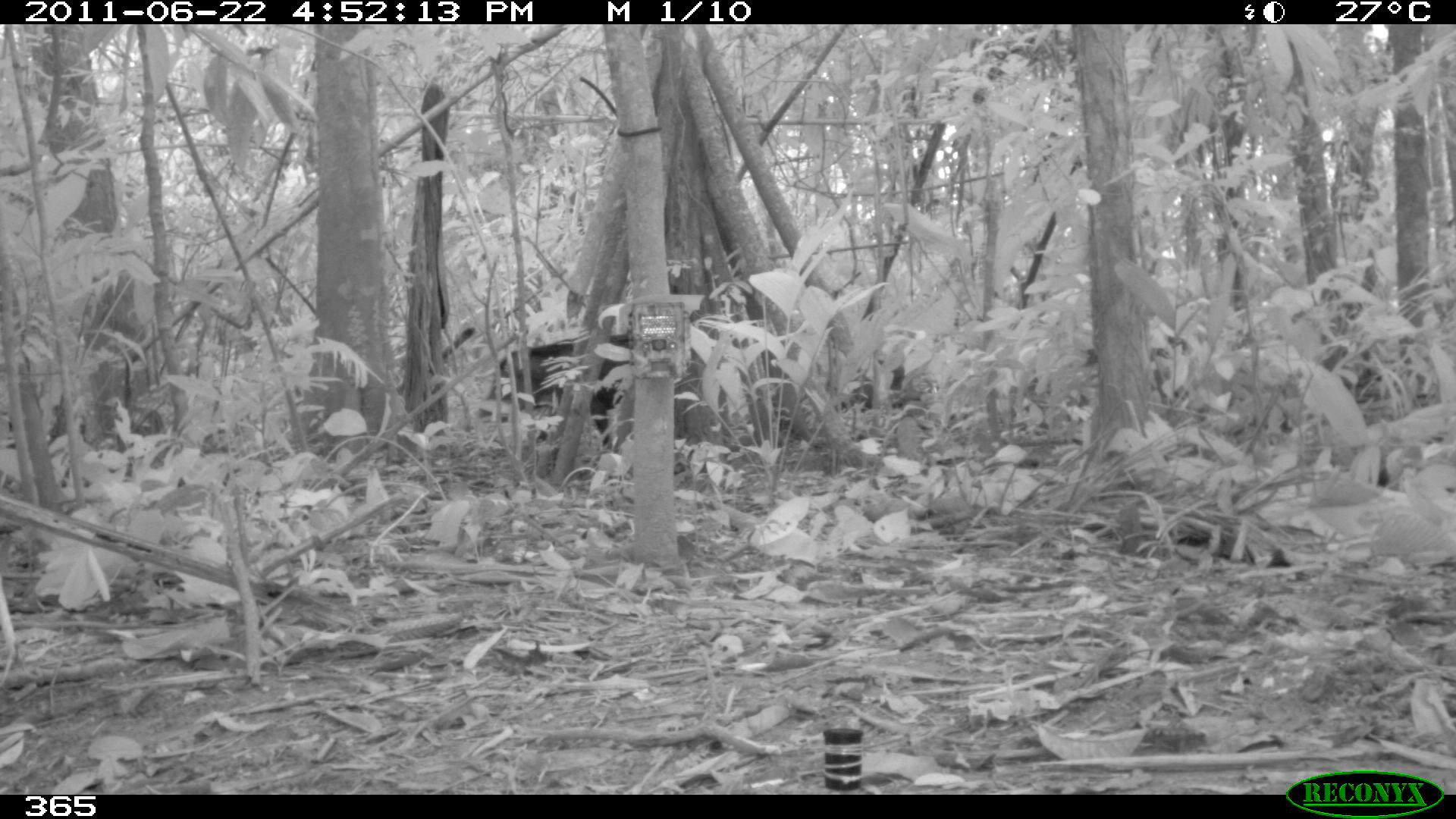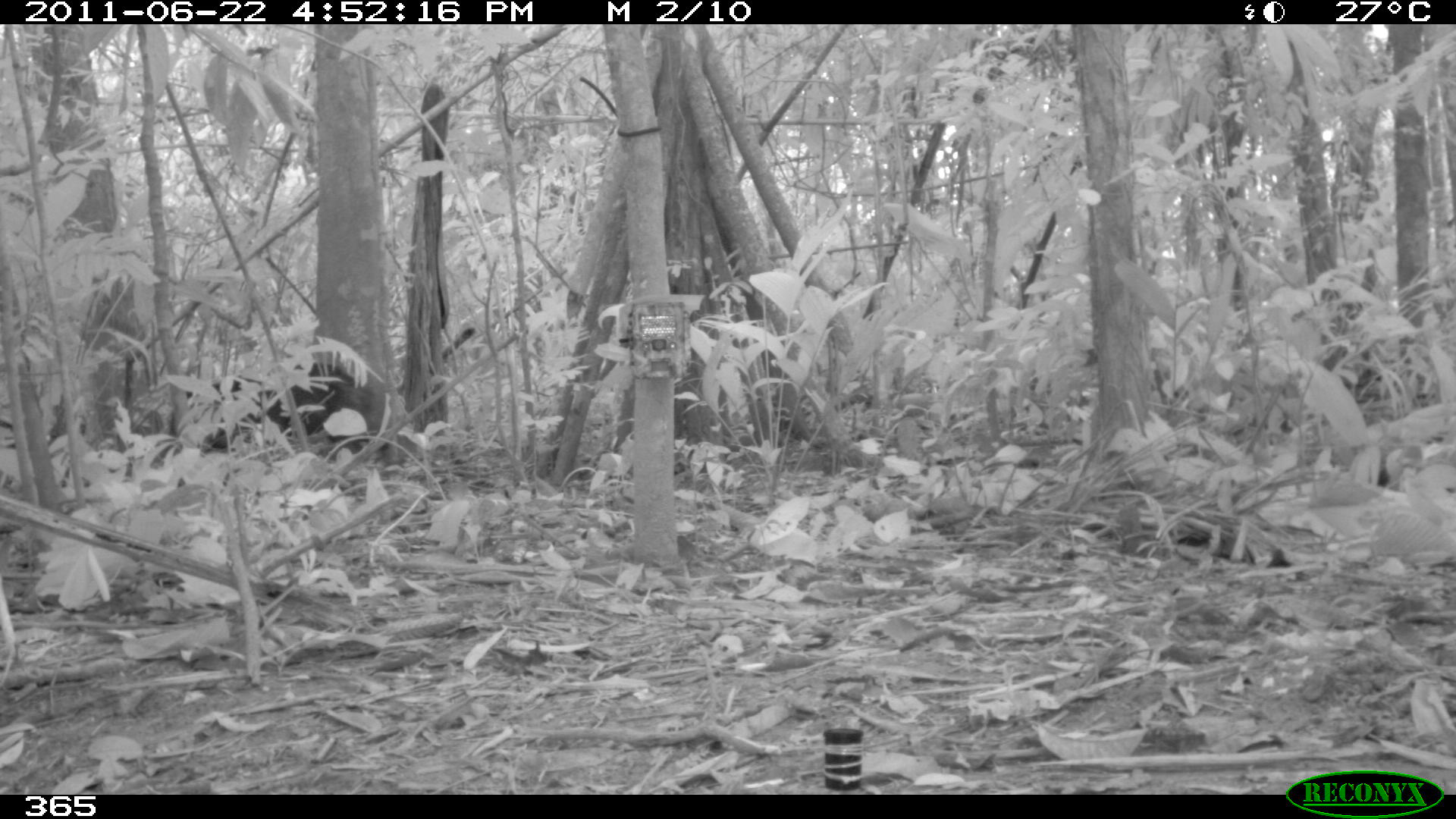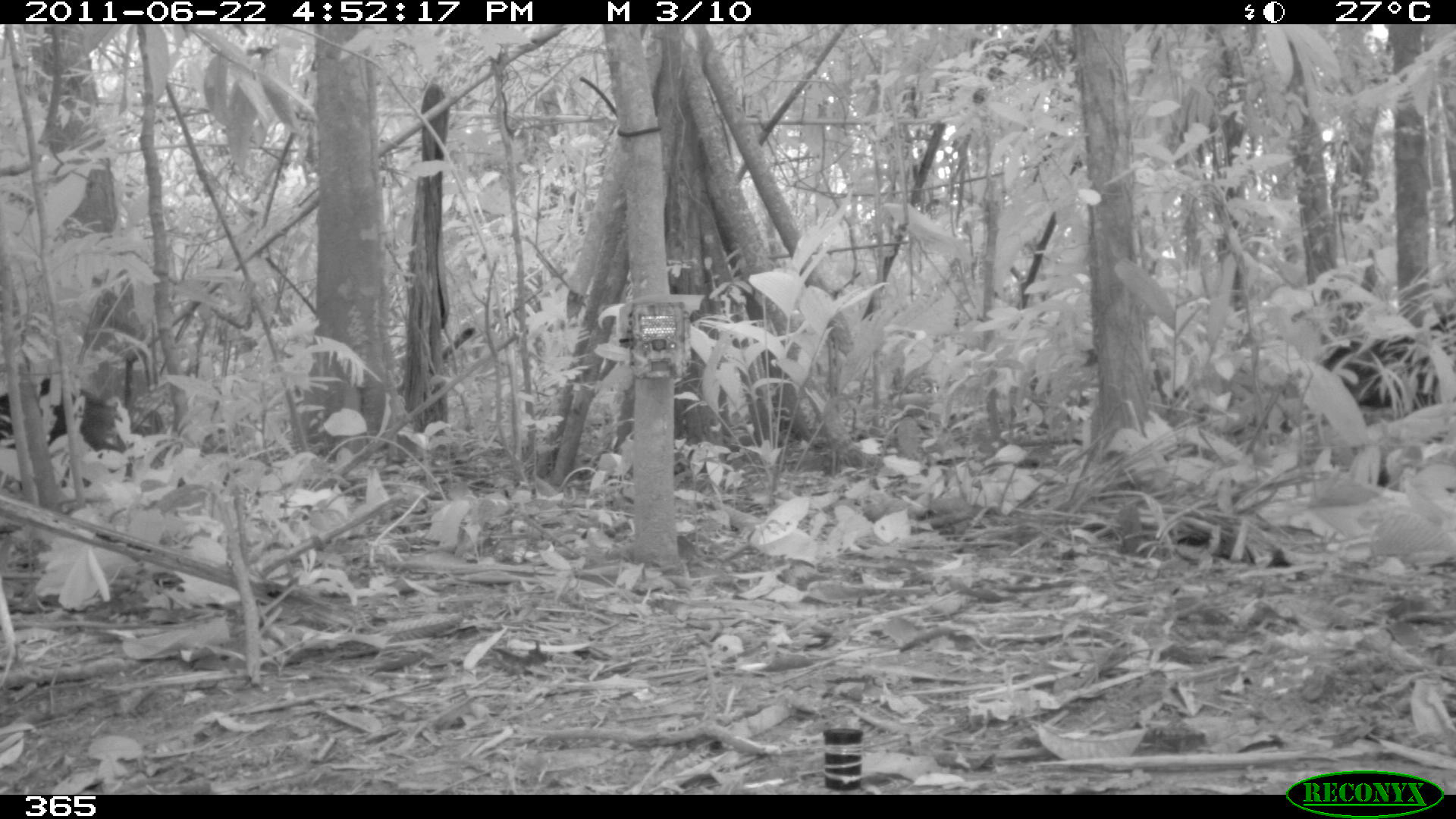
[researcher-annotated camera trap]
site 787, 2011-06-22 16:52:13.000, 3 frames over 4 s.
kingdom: Animalia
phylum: Chordata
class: Mammalia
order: Artiodactyla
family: Tayassuidae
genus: Tayassu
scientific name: Tayassu pecari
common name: white-lipped peccary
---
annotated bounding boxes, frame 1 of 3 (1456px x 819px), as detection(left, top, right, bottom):
tayassu pecari: detection(476, 335, 635, 454)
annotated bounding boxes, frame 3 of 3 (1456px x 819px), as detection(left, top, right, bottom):
tayassu pecari: detection(1320, 313, 1454, 409); detection(0, 372, 131, 458)